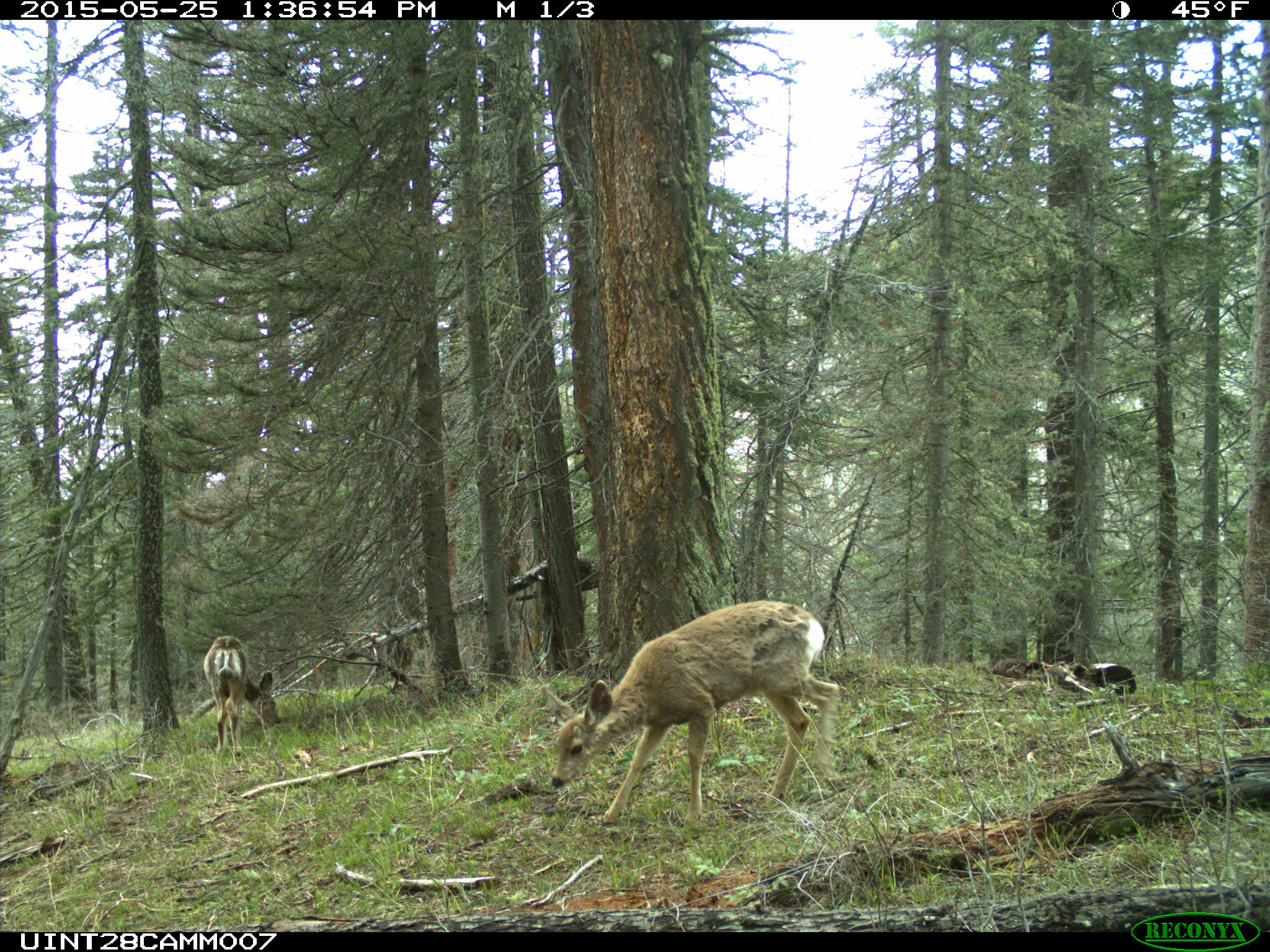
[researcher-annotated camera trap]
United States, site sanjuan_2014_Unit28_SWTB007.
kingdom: Animalia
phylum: Chordata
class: Mammalia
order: Artiodactyla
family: Cervidae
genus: Odocoileus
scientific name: Odocoileus hemionus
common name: mule deer